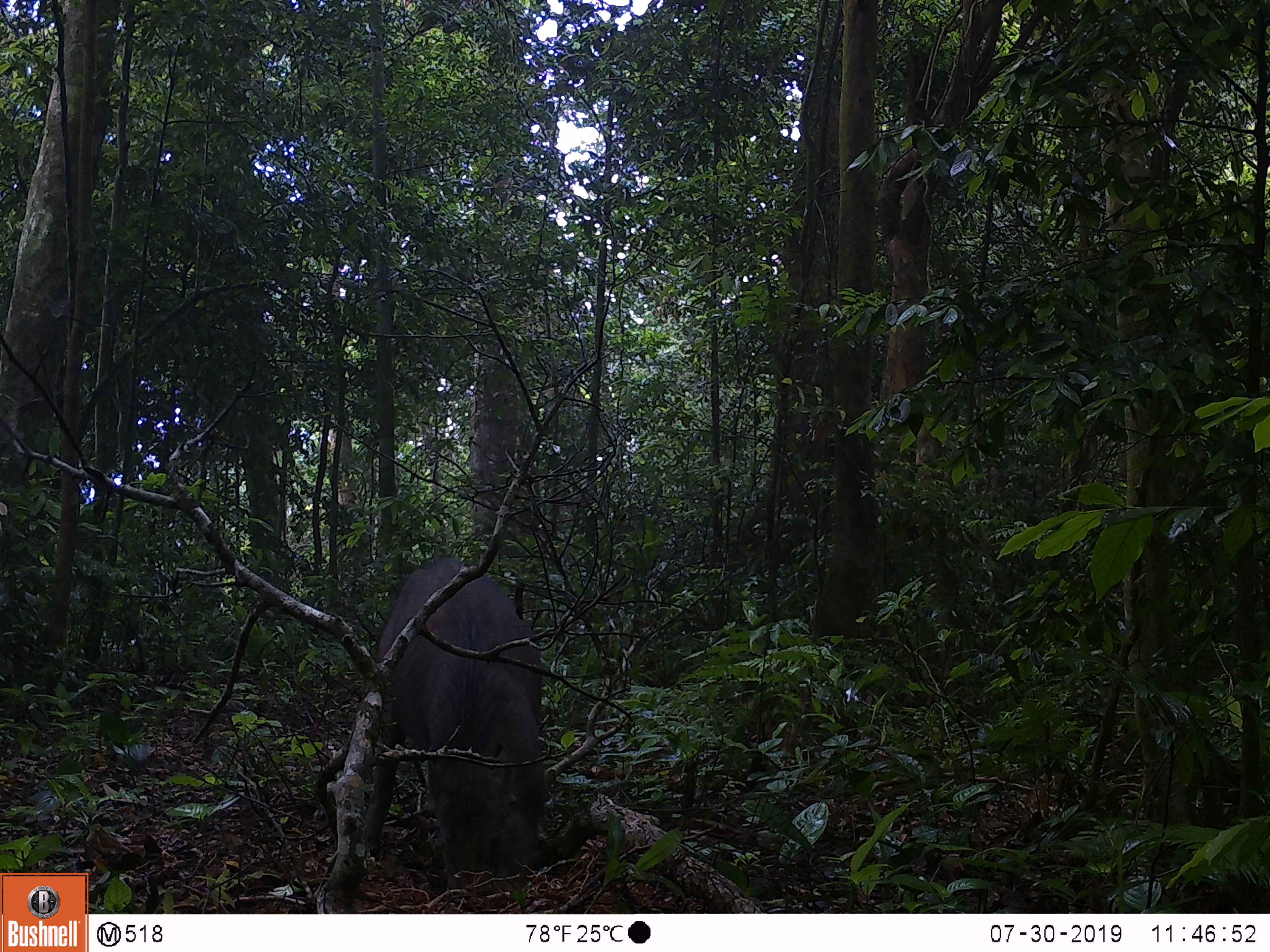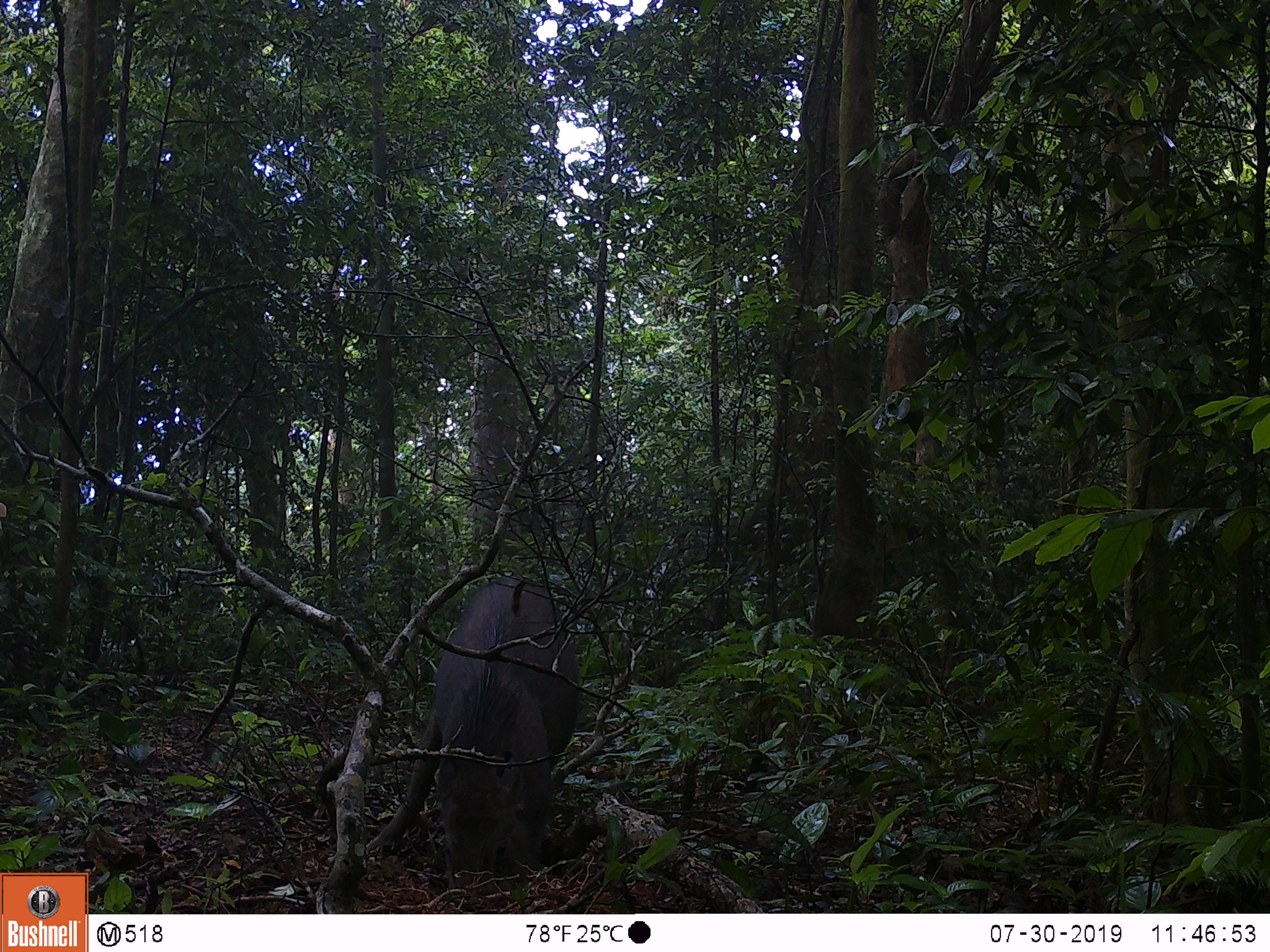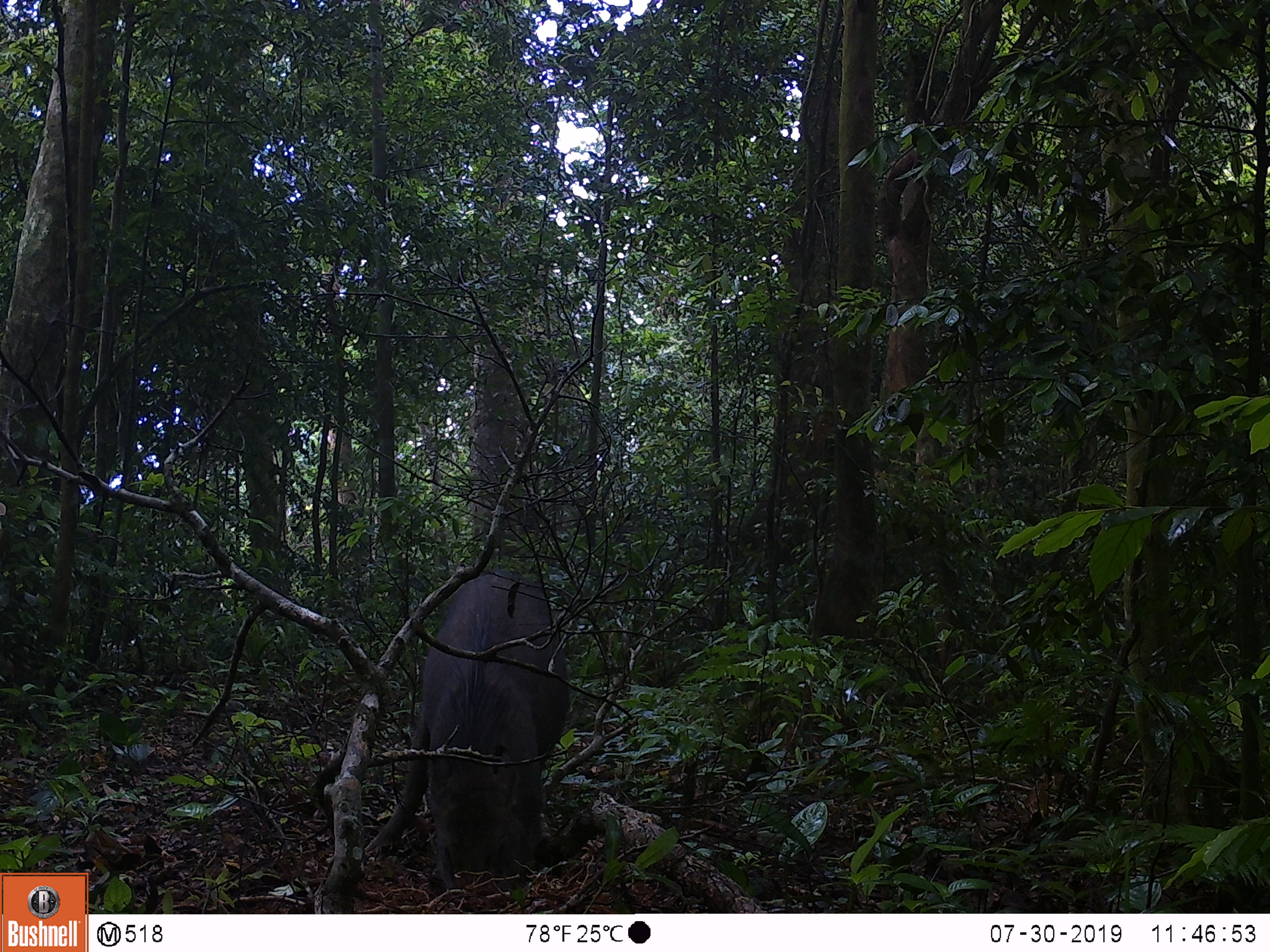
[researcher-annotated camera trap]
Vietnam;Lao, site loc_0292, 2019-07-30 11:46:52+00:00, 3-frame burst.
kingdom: Animalia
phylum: Chordata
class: Mammalia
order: Artiodactyla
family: Suidae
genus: Sus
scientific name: Sus scrofa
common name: eurasian wild pig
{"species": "eurasian wild pig (Sus scrofa)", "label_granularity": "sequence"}